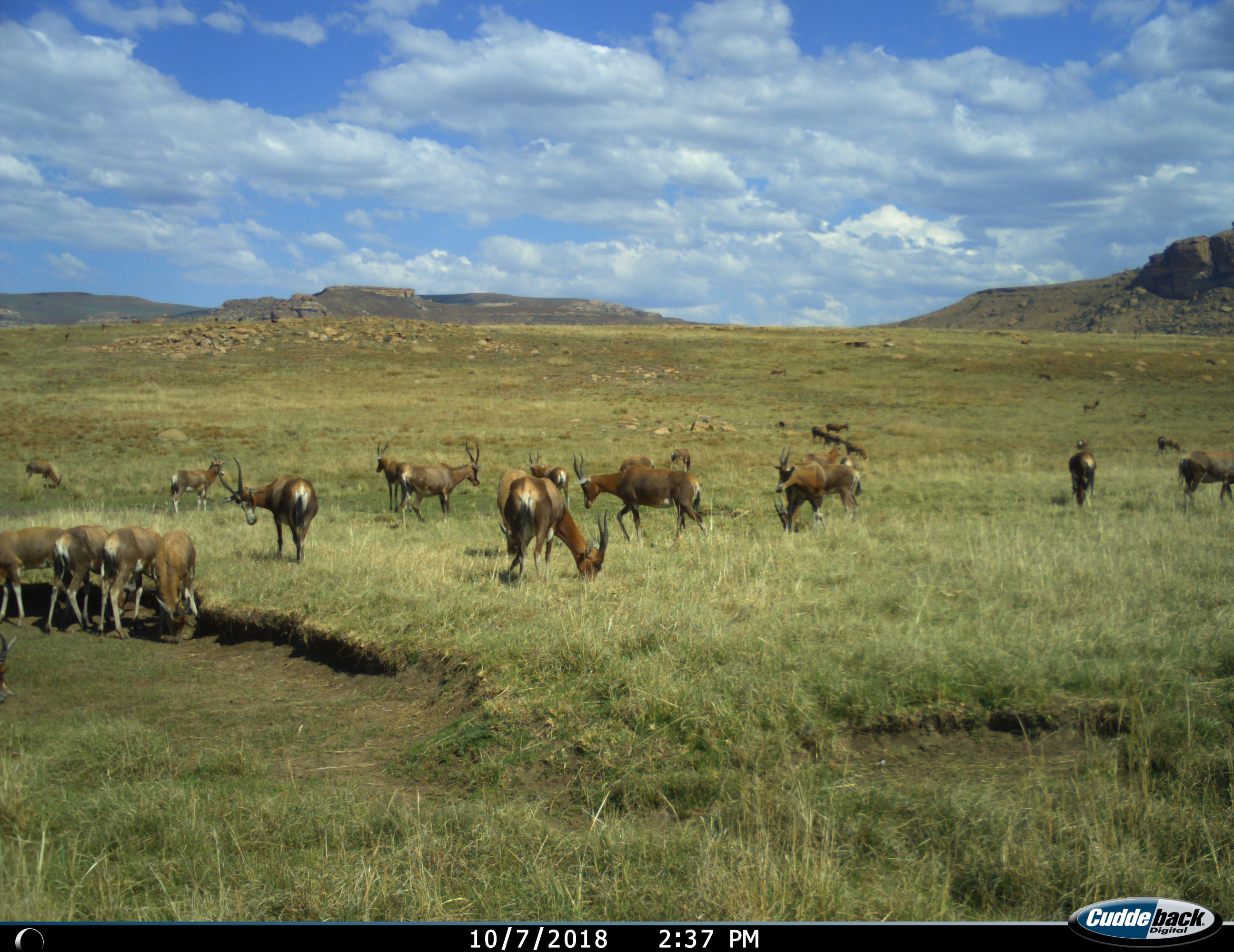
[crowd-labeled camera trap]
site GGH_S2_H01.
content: unidentified animal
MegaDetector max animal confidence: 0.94